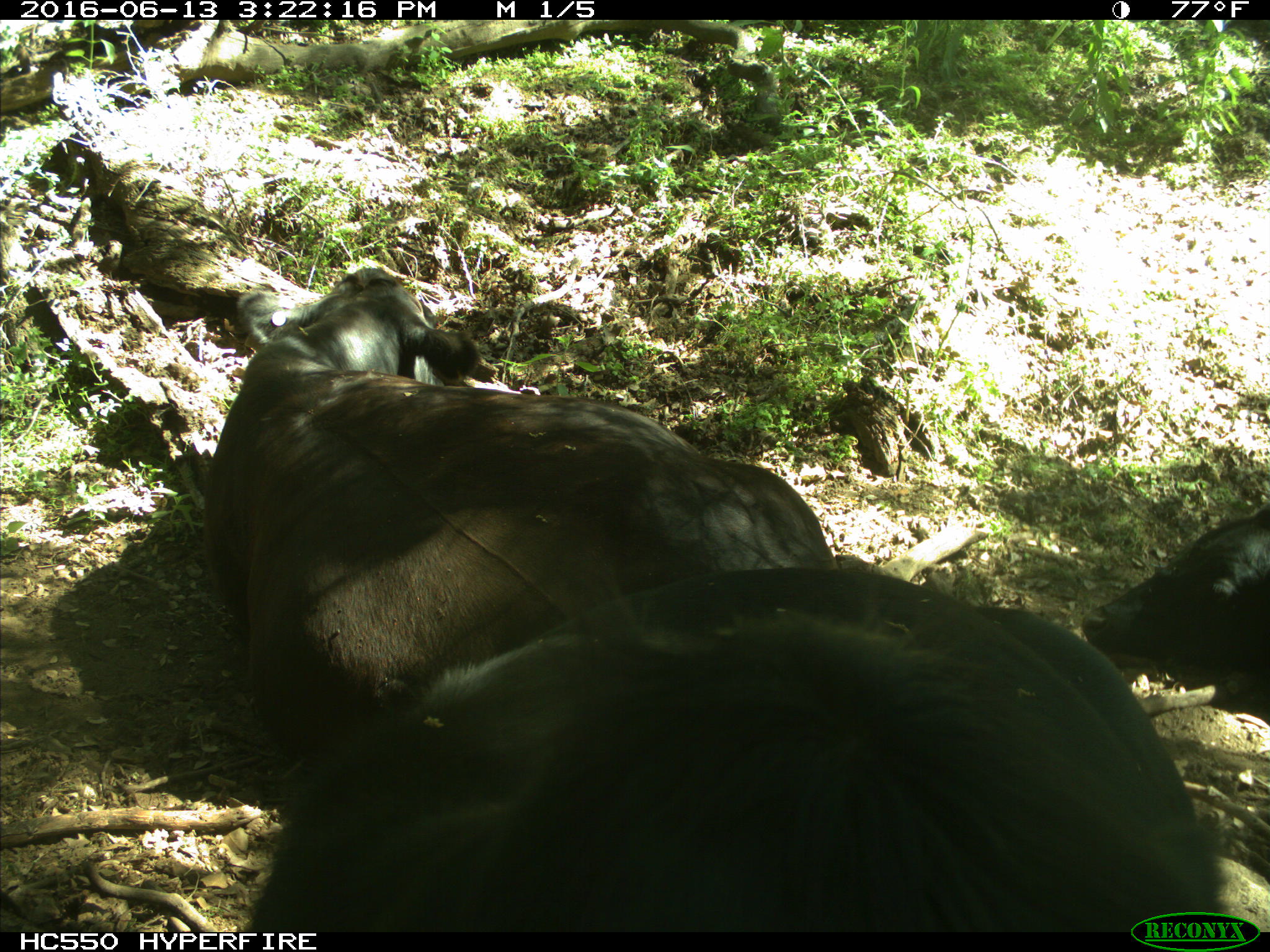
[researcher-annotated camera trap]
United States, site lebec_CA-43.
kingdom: Animalia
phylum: Chordata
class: Mammalia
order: Artiodactyla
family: Bovidae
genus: Bos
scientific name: Bos taurus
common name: domestic cow